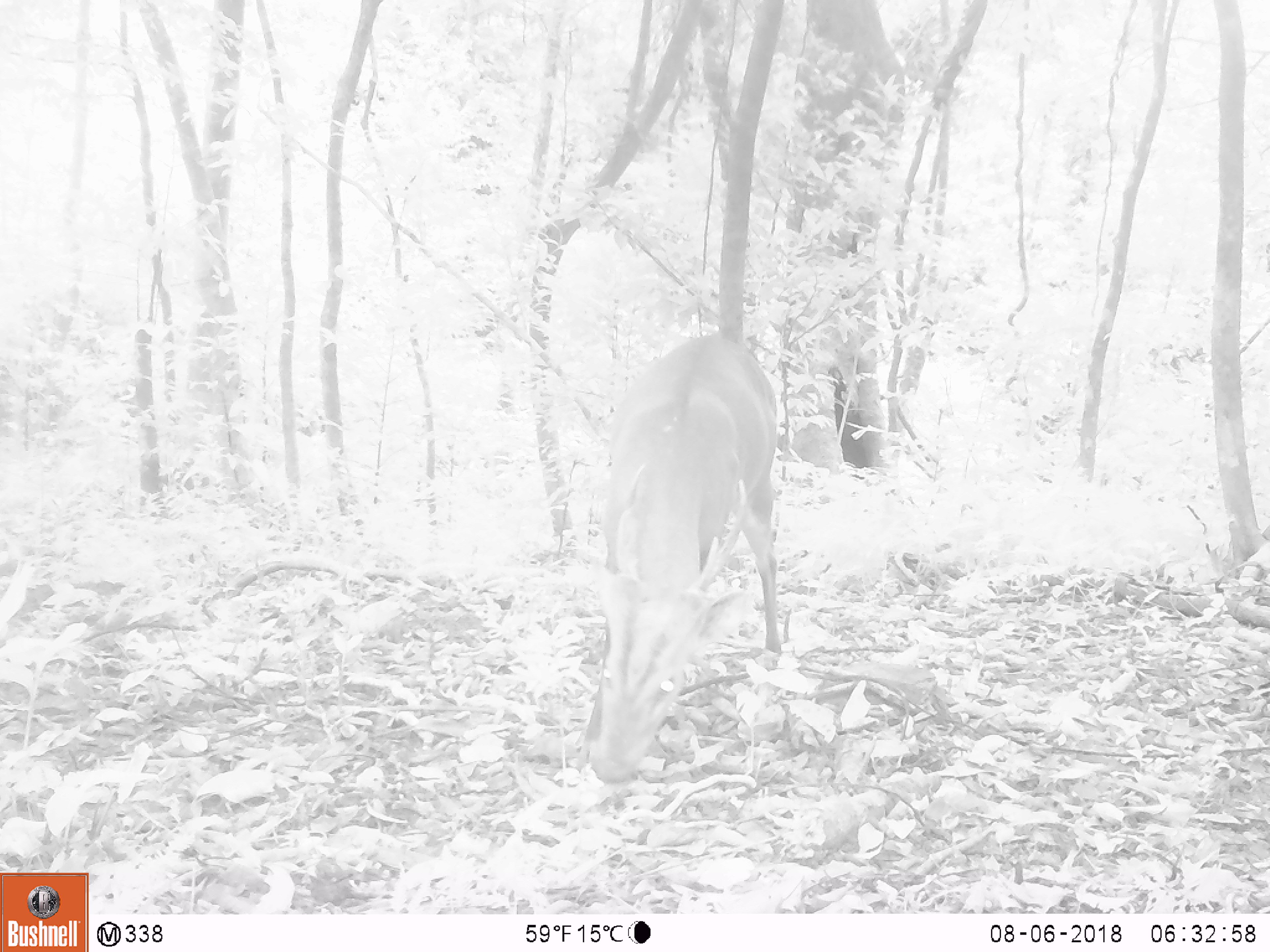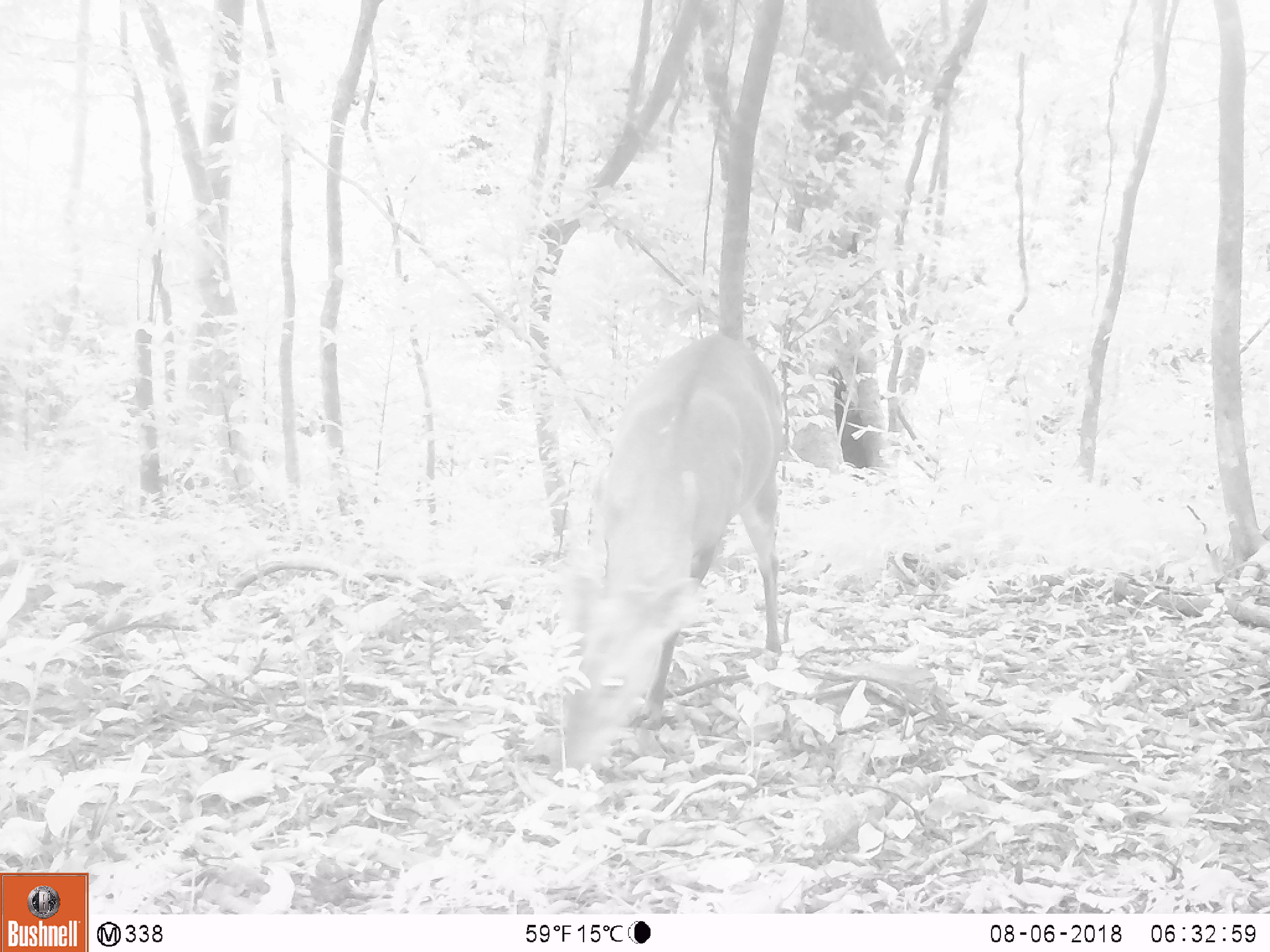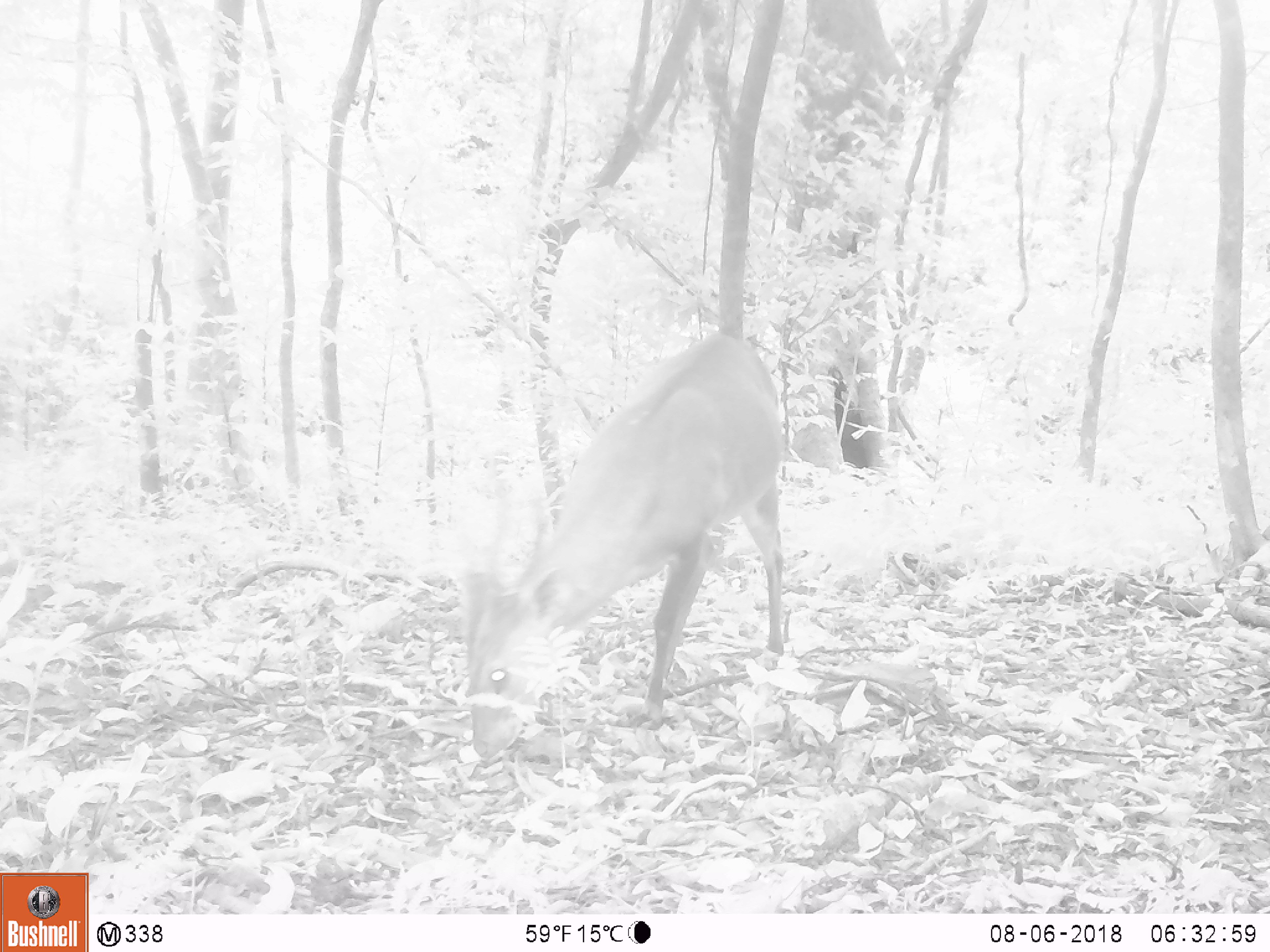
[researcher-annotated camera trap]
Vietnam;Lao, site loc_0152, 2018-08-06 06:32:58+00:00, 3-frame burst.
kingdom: Animalia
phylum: Chordata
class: Mammalia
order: Artiodactyla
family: Cervidae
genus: Muntiacus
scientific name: Muntiacus vuquangensis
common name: large-antlered muntjac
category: large antlered muntjac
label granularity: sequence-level